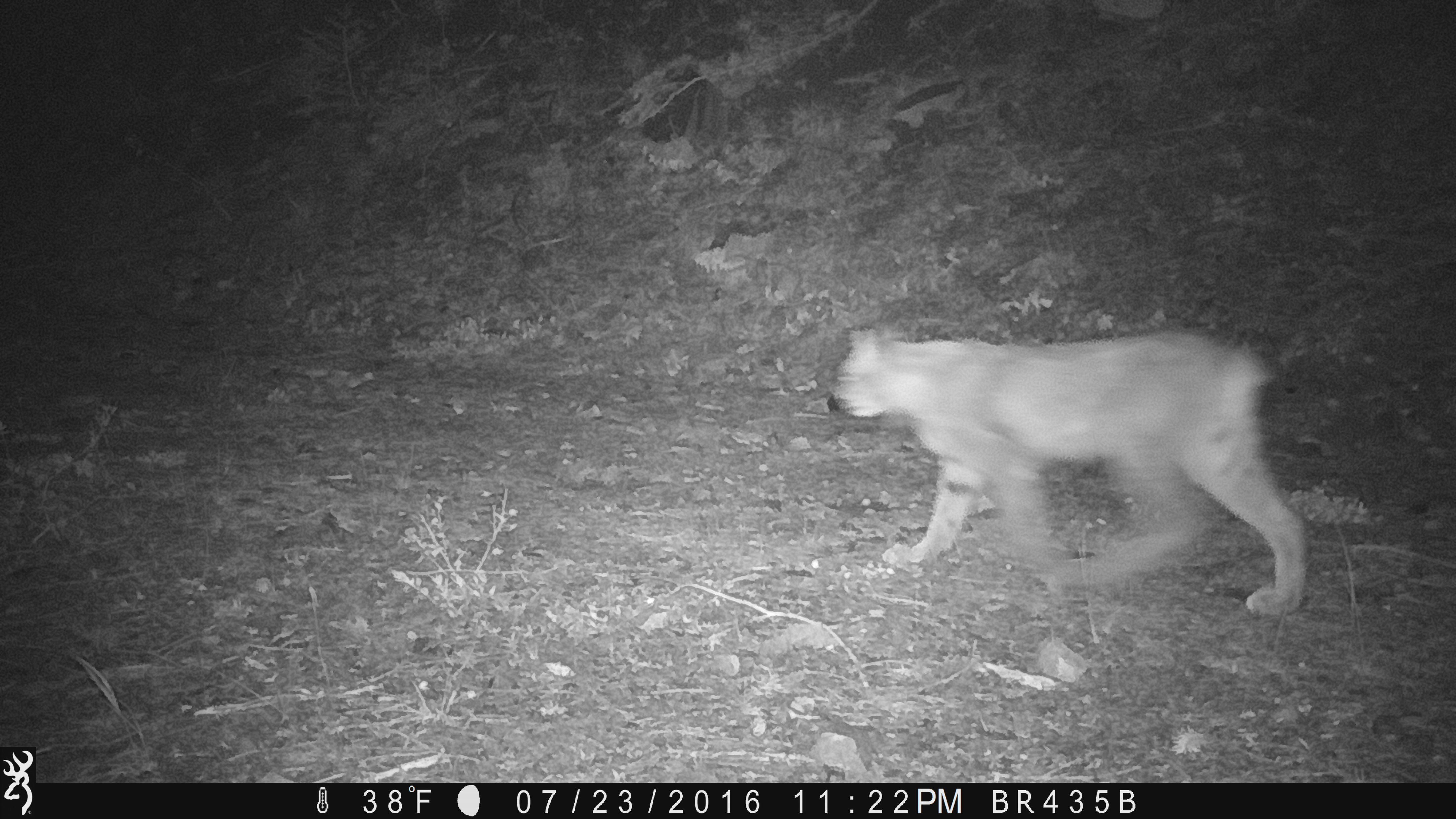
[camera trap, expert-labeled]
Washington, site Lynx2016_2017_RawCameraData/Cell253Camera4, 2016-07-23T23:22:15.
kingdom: Animalia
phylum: Chordata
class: Mammalia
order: Carnivora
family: Felidae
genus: Lynx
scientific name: Lynx canadensis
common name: canada lynx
Lynx canadensis (canada lynx). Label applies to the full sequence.